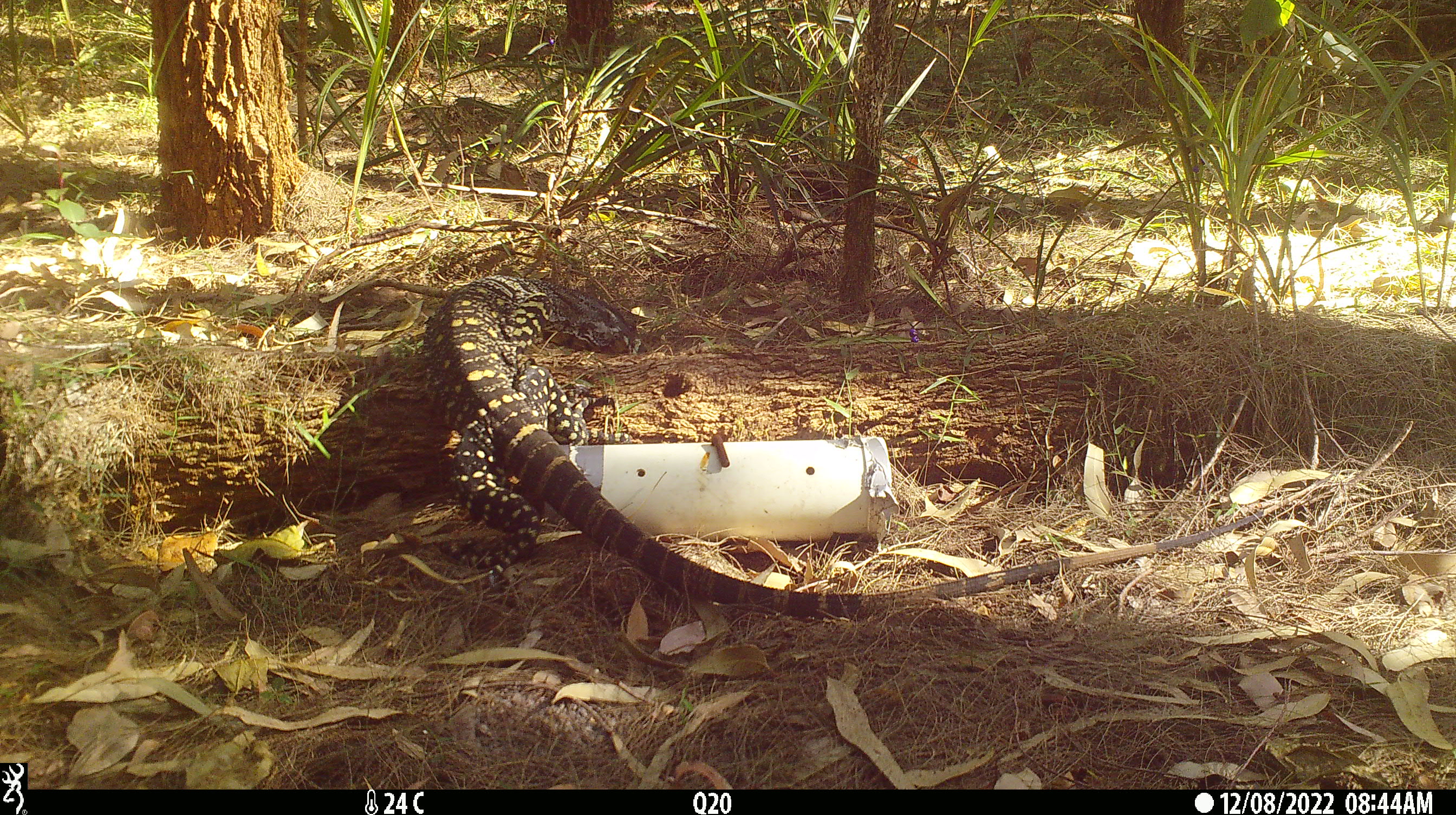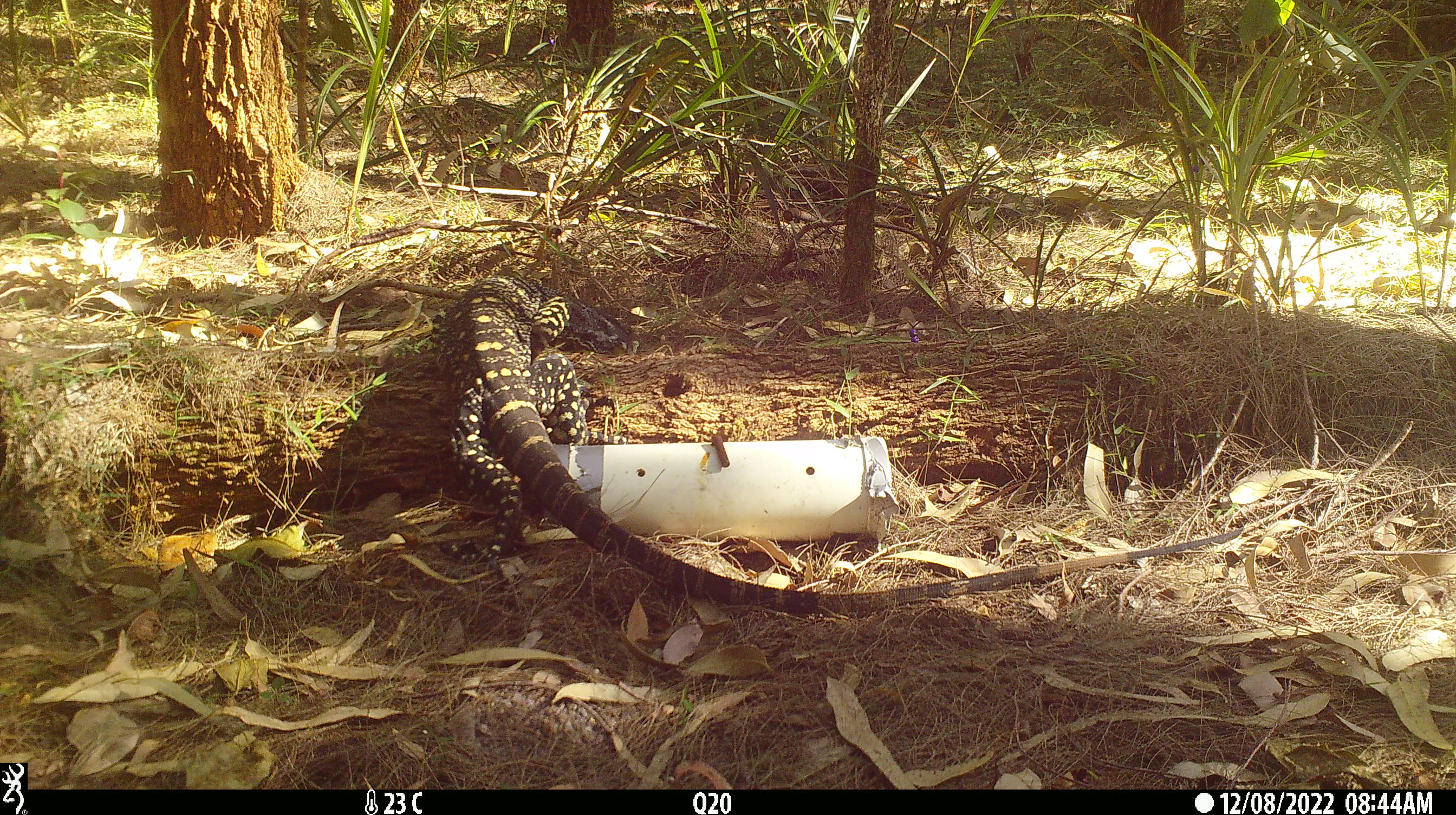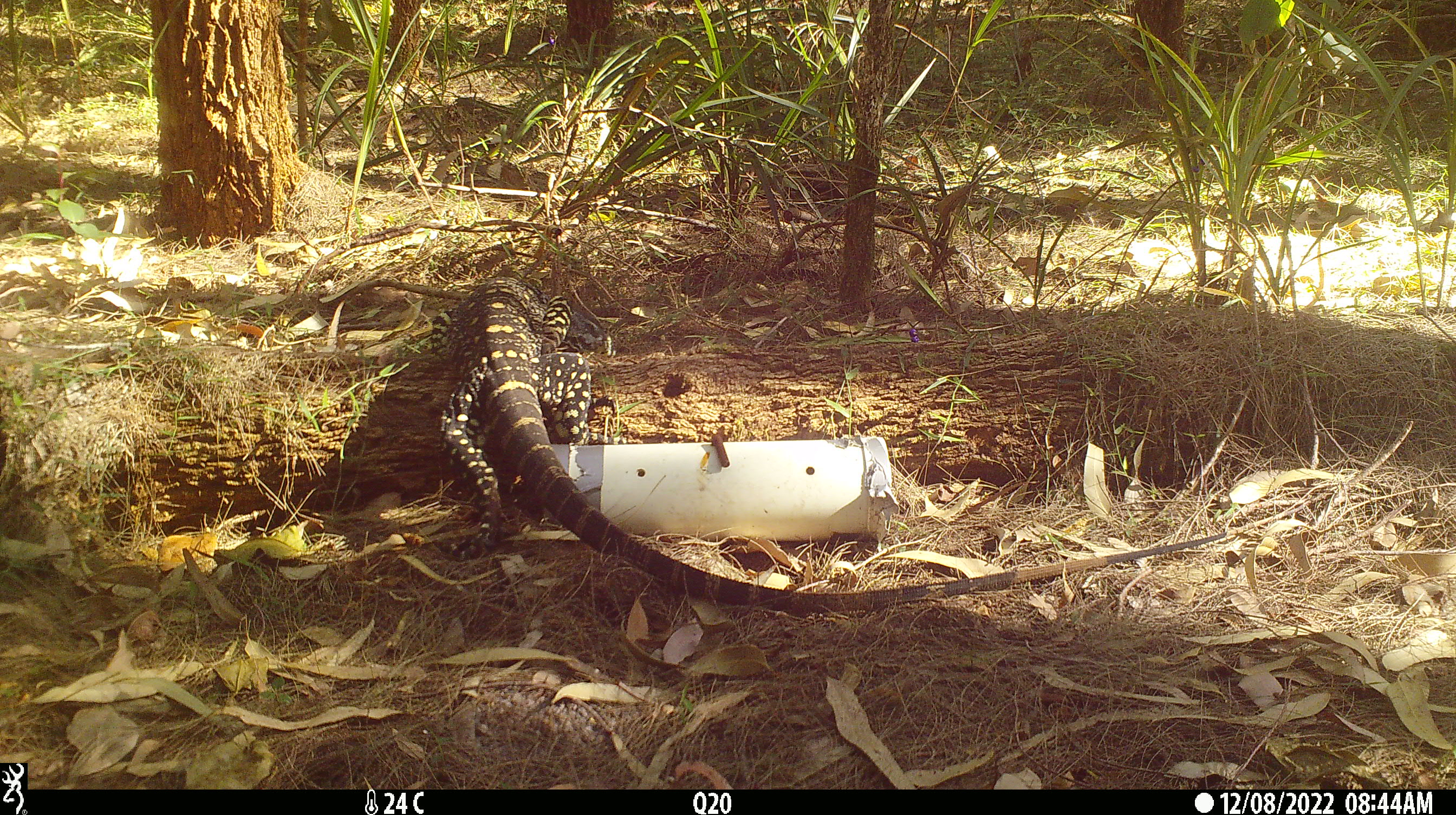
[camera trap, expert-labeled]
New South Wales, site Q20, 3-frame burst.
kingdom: Animalia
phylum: Chordata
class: Reptilia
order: Squamata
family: Varanidae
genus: Varanus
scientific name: Varanus varius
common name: lace monitor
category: goanna